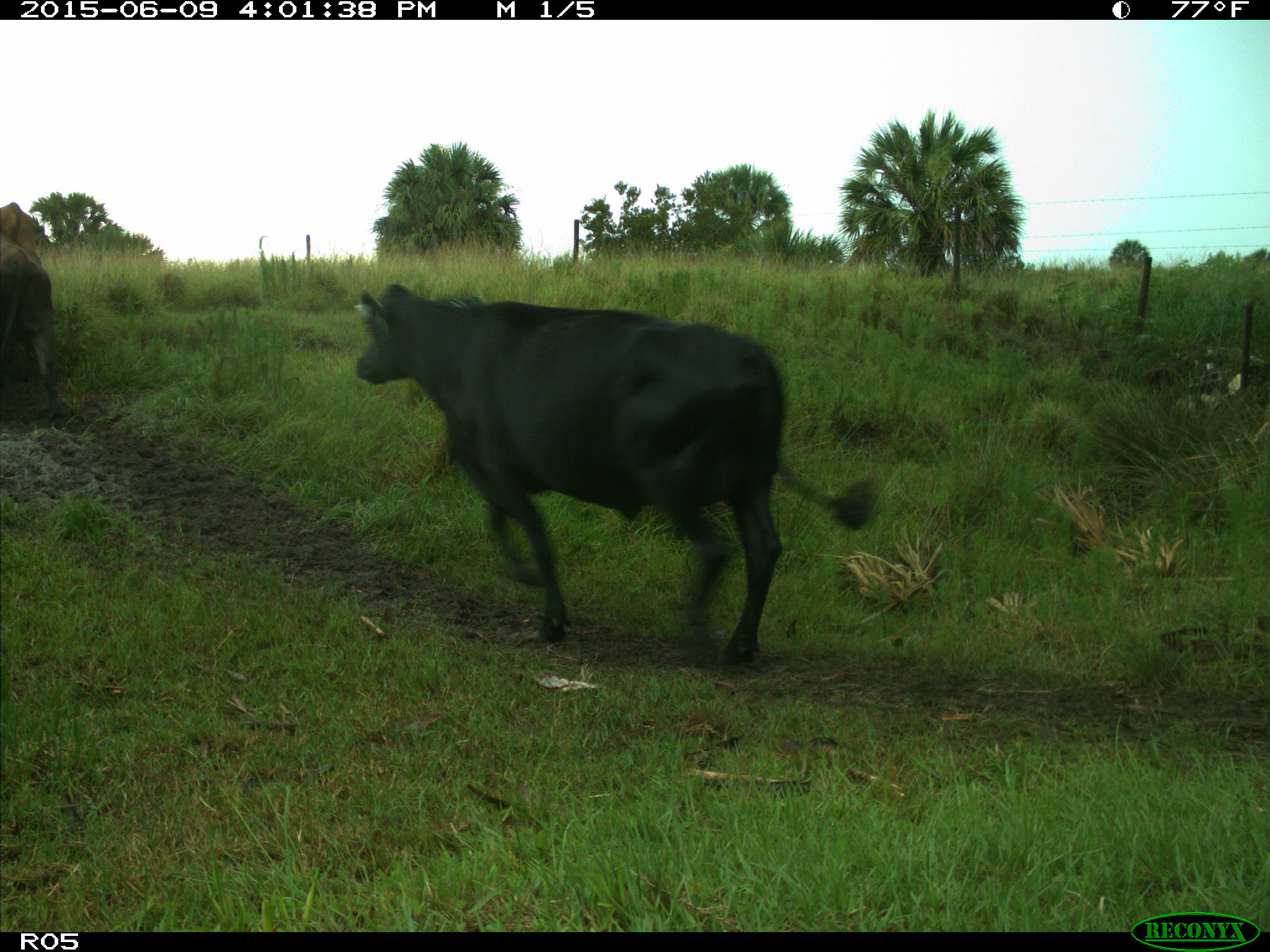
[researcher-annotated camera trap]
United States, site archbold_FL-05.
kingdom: Animalia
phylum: Chordata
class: Mammalia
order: Artiodactyla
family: Bovidae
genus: Bos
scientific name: Bos taurus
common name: domestic cow